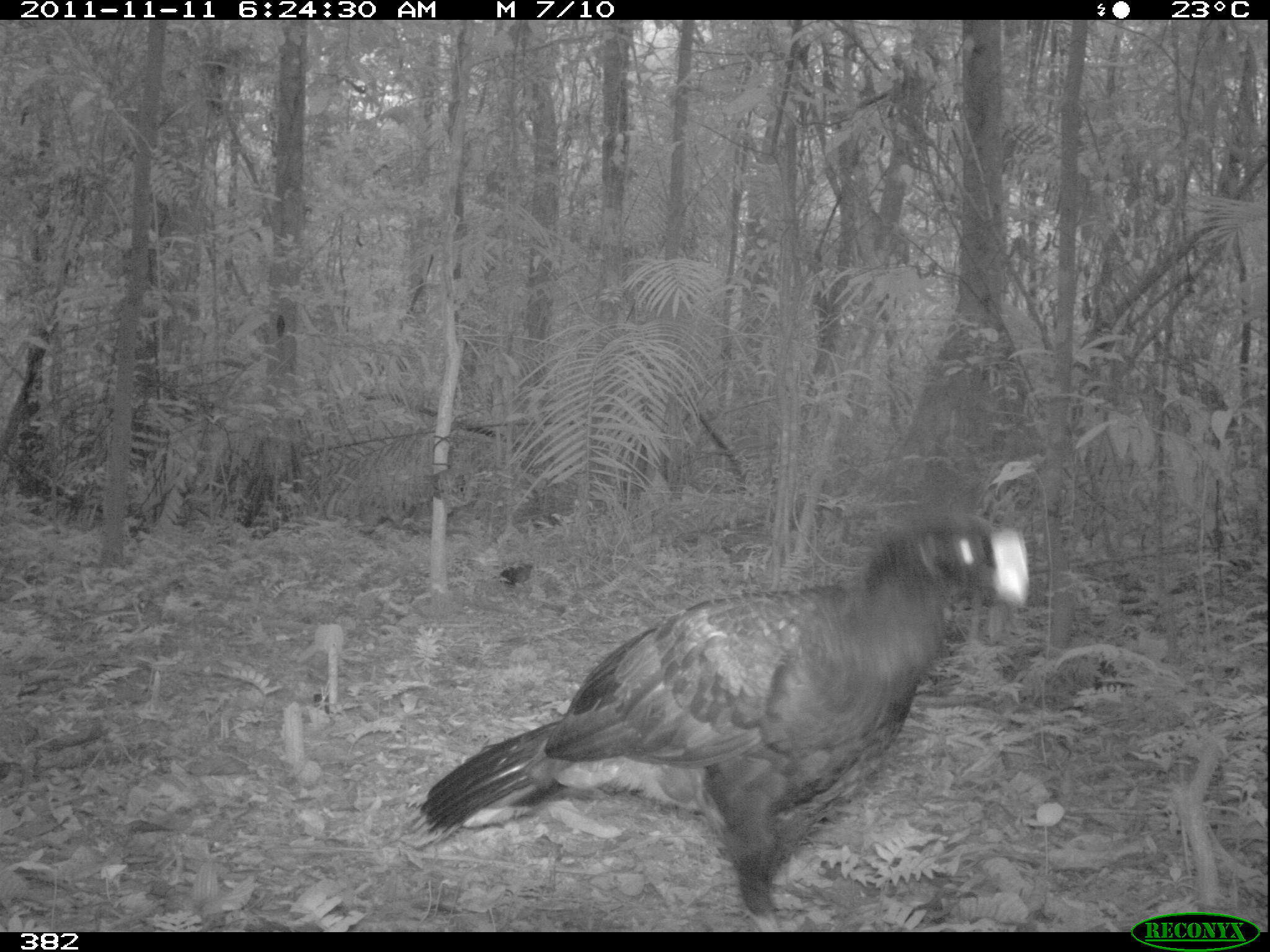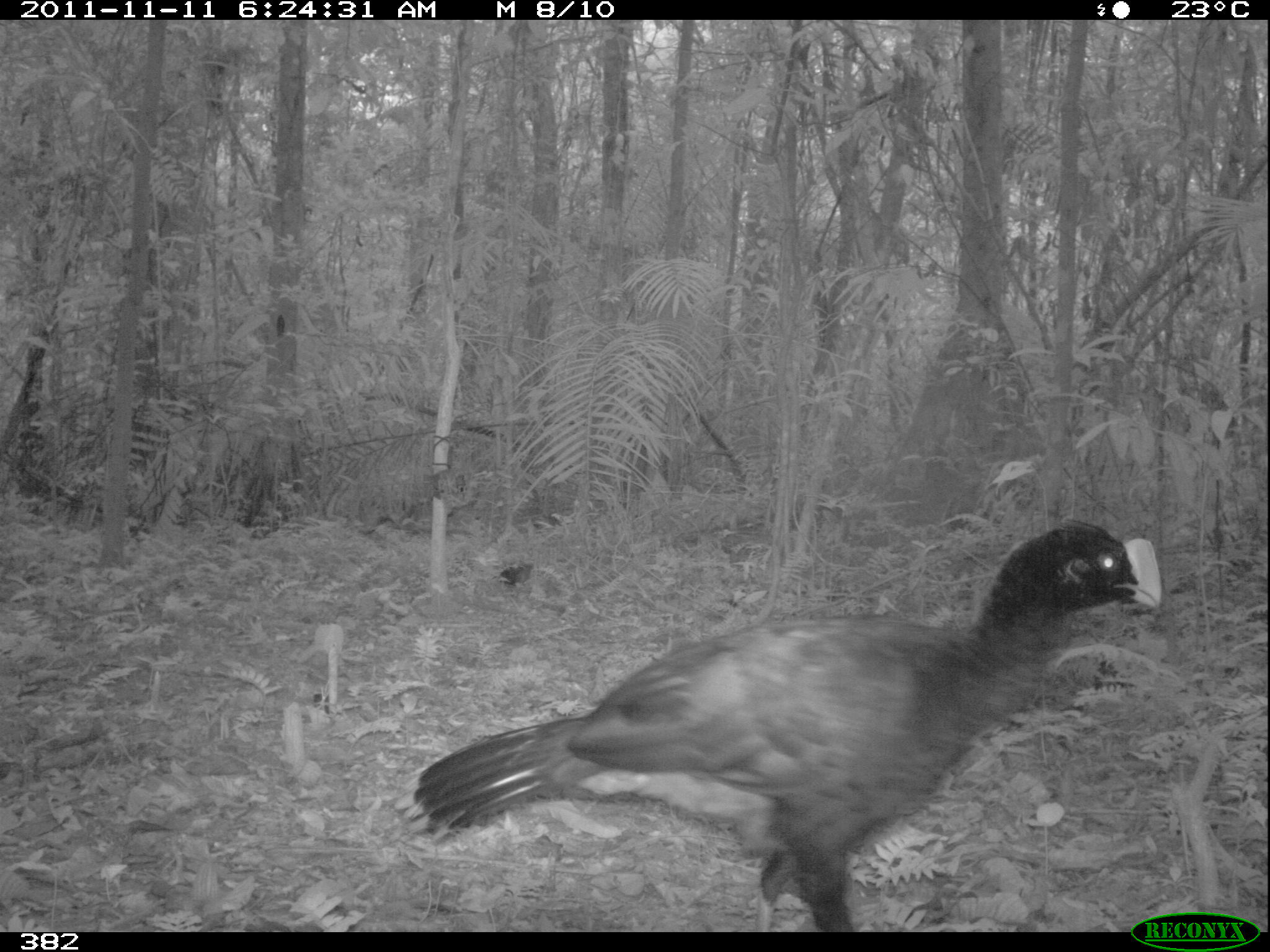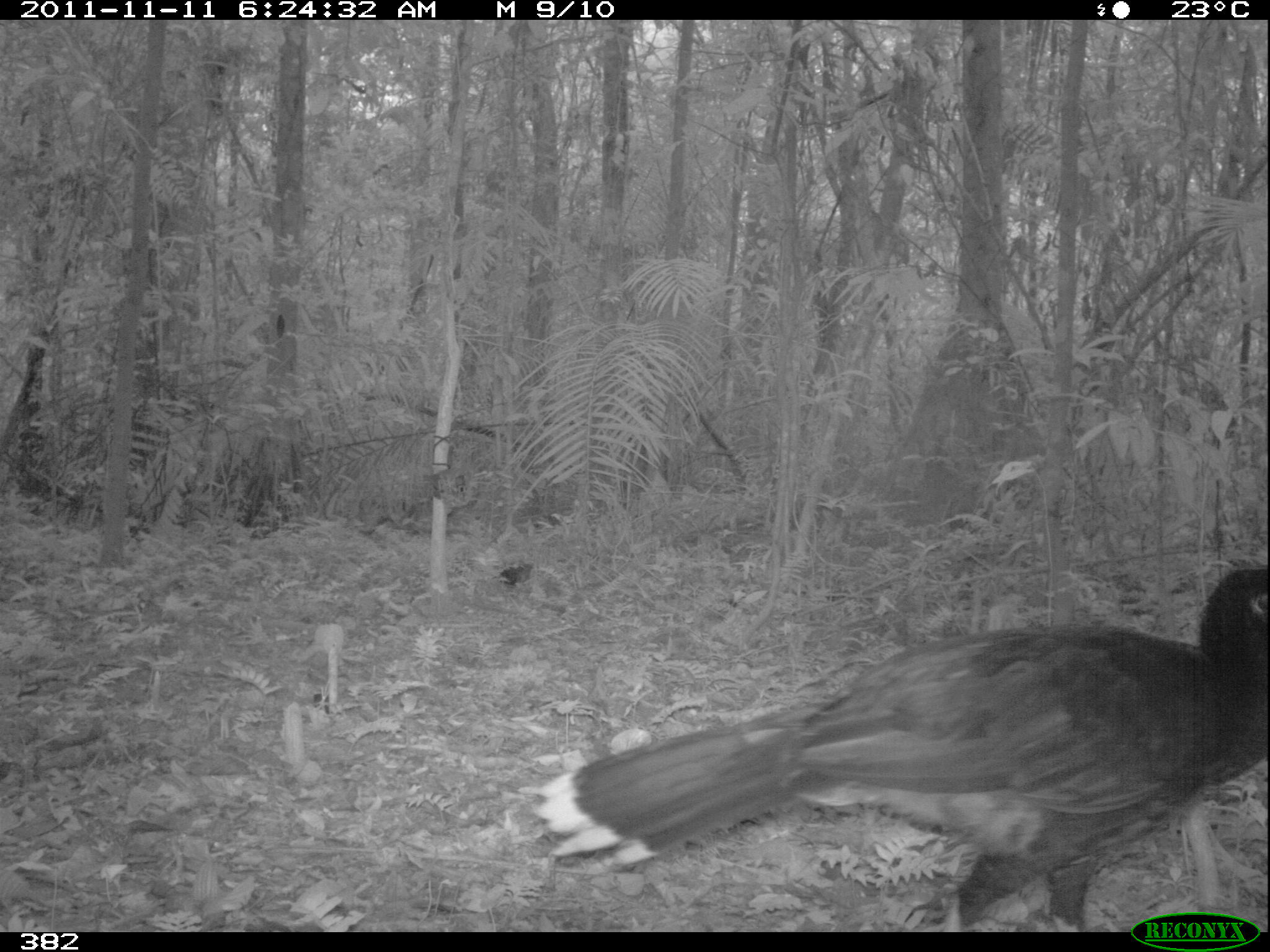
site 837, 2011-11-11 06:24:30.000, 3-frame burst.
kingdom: Animalia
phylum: Chordata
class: Aves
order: Galliformes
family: Cracidae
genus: Mitu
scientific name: Mitu tuberosum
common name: razor-billed curassow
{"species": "Mitu tuberosum (razor-billed curassow)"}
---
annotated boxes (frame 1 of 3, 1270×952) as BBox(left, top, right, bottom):
mitu tuberosum: BBox(413, 510, 1034, 930)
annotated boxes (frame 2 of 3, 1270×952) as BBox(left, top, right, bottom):
mitu tuberosum: BBox(395, 519, 1165, 931)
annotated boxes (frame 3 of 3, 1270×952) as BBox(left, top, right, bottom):
mitu tuberosum: BBox(531, 559, 1268, 931)